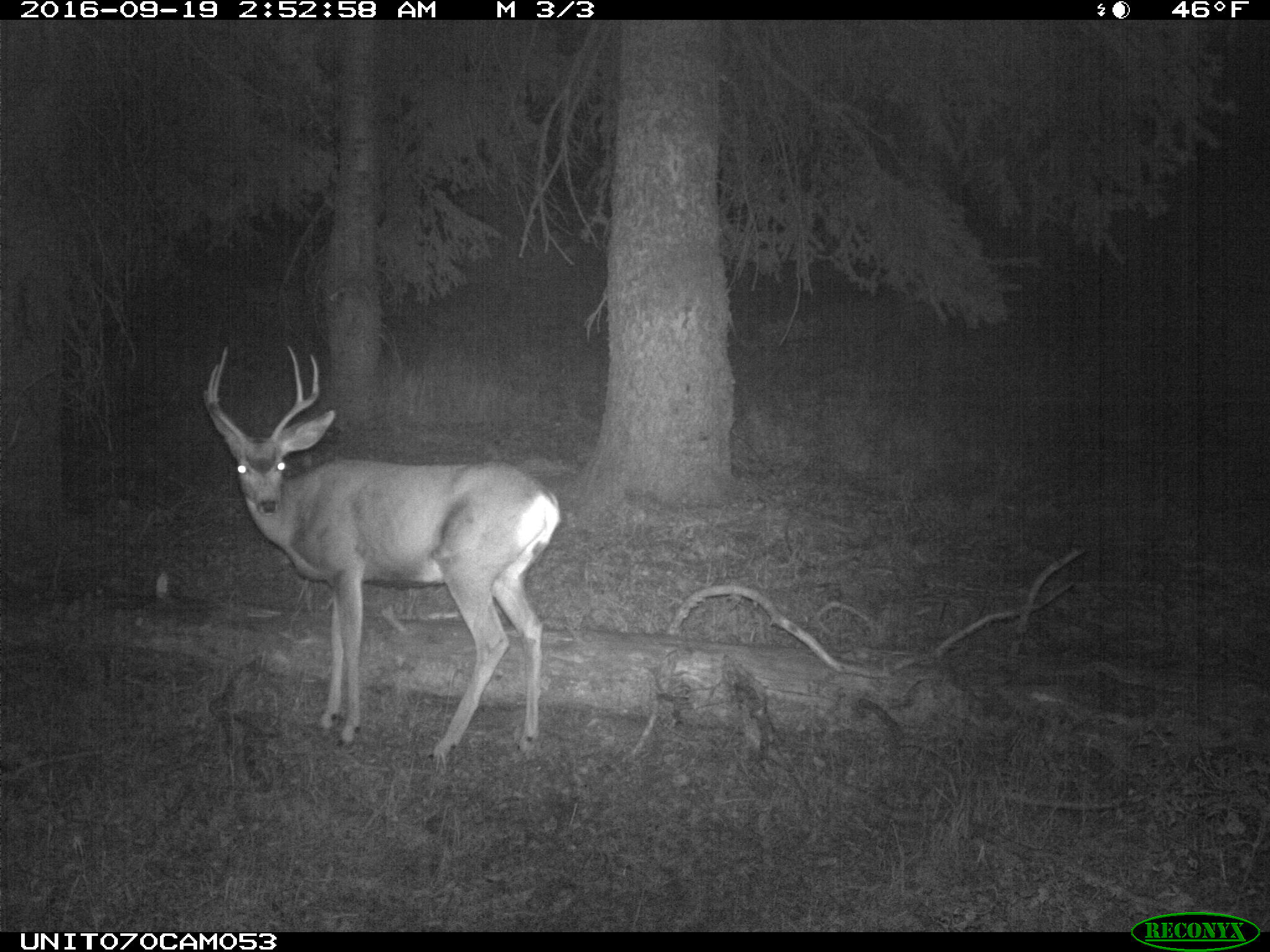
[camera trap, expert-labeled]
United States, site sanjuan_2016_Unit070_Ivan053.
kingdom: Animalia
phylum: Chordata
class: Mammalia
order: Artiodactyla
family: Cervidae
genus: Odocoileus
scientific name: Odocoileus hemionus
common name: mule deer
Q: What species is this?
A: Odocoileus hemionus (mule deer).